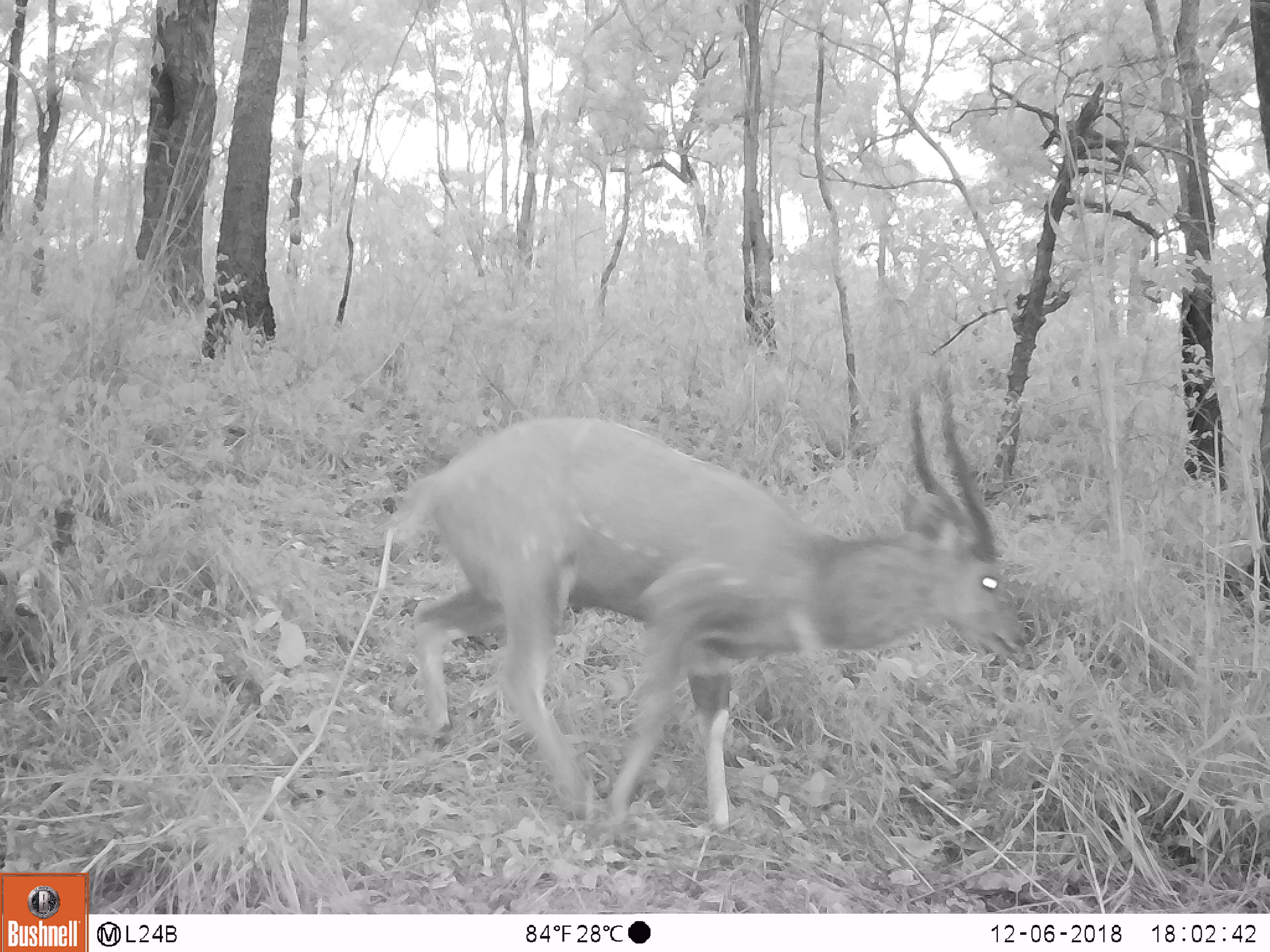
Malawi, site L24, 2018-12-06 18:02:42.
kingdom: Animalia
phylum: Chordata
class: Mammalia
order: Artiodactyla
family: Bovidae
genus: Tragelaphus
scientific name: Tragelaphus sylvaticus sylvaticus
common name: cape bushbuck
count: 1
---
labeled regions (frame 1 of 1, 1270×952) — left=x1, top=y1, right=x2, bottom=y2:
cape bushbuck: left=368, top=352, right=1040, bottom=846